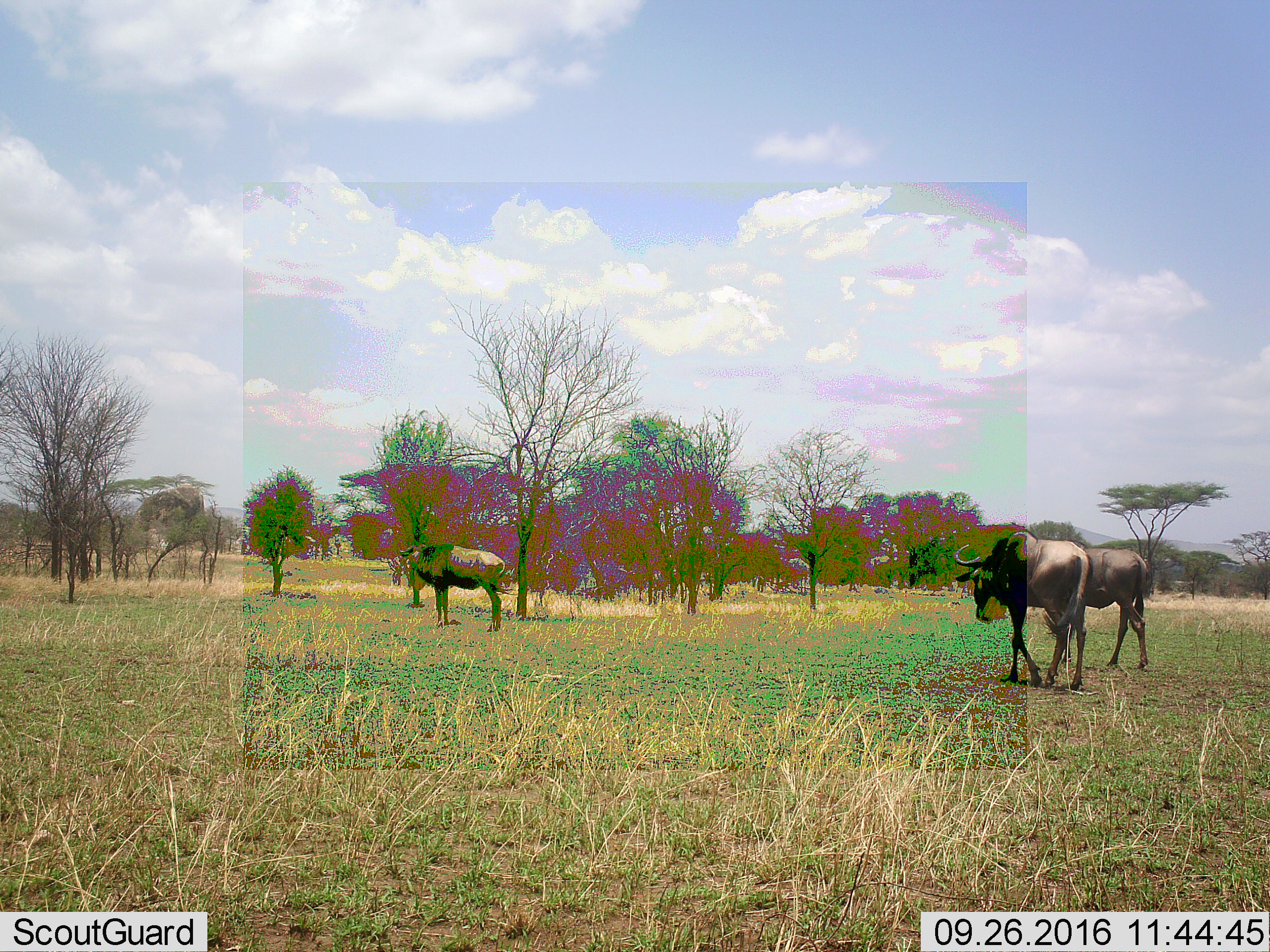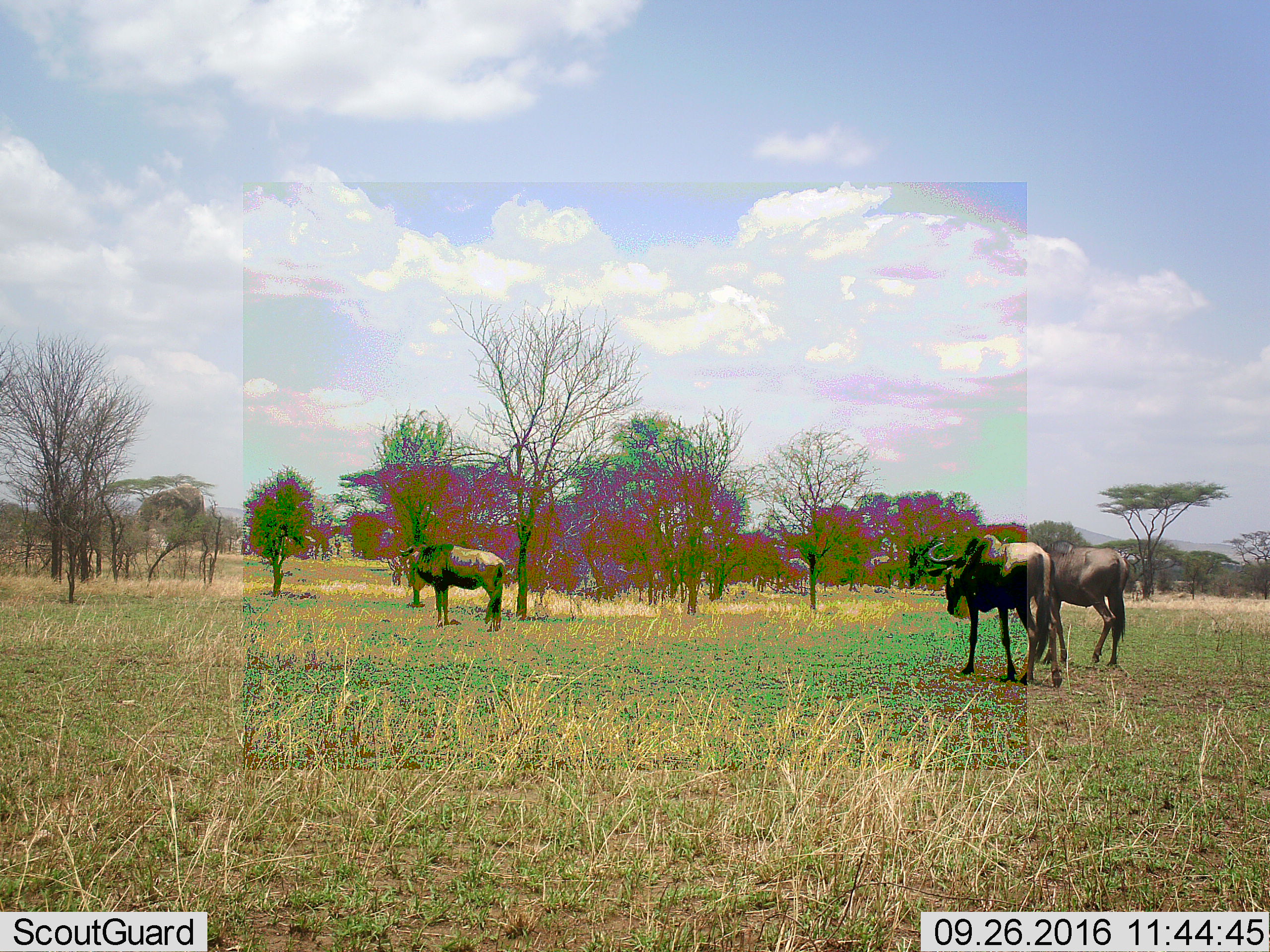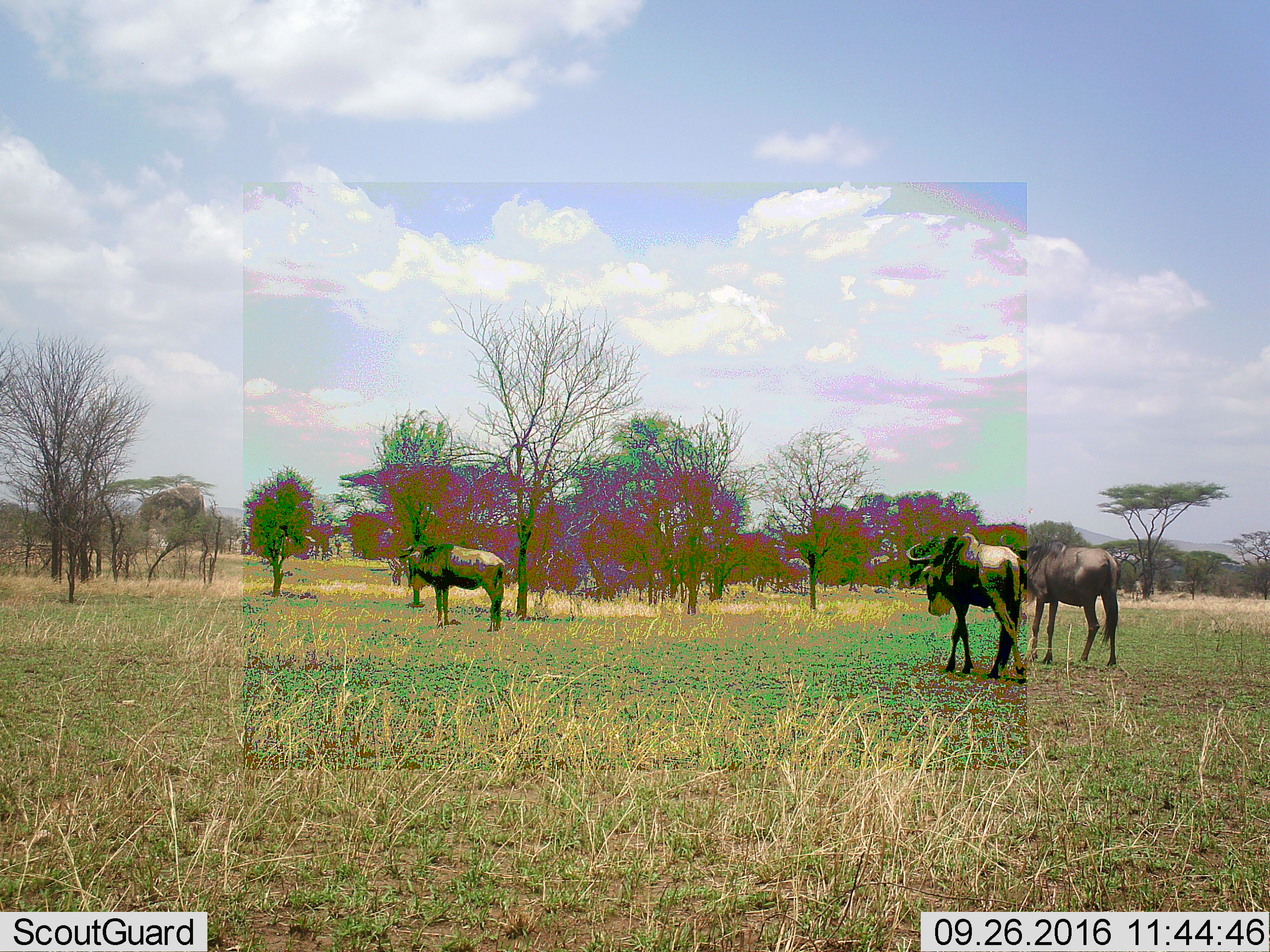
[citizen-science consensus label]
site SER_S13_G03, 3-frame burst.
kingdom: Animalia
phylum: Chordata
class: Mammalia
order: Artiodactyla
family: Bovidae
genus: Connochaetes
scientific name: Connochaetes taurinus taurinus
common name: blue wildebeest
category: wildebeestblue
Wildebeestblue (blue wildebeest) (Connochaetes taurinus taurinus), count 3. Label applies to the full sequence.